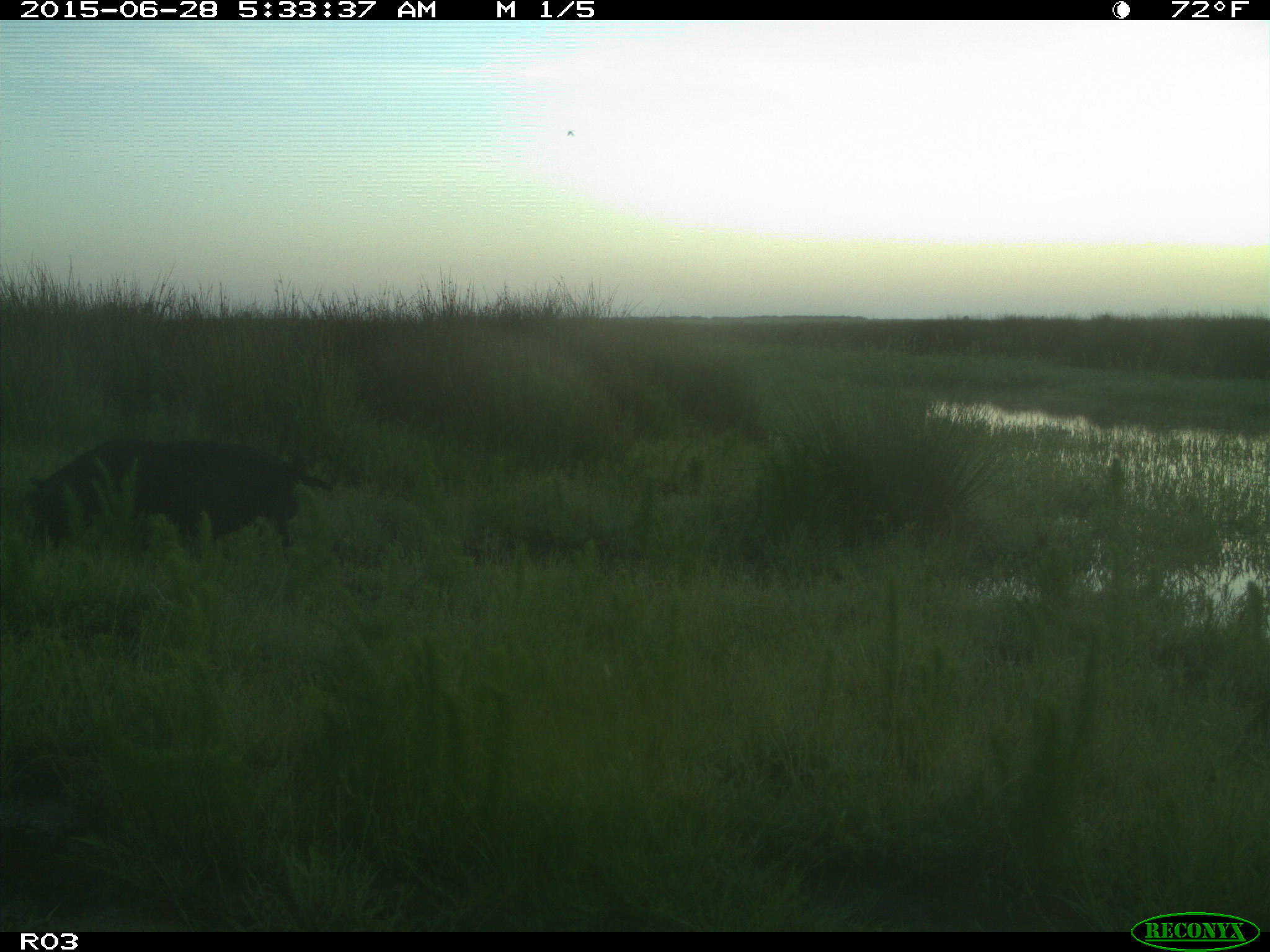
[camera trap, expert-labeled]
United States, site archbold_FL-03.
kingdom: Animalia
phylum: Chordata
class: Mammalia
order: Artiodactyla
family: Suidae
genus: Sus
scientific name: Sus scrofa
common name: wild boar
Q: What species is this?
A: Sus scrofa (wild boar).